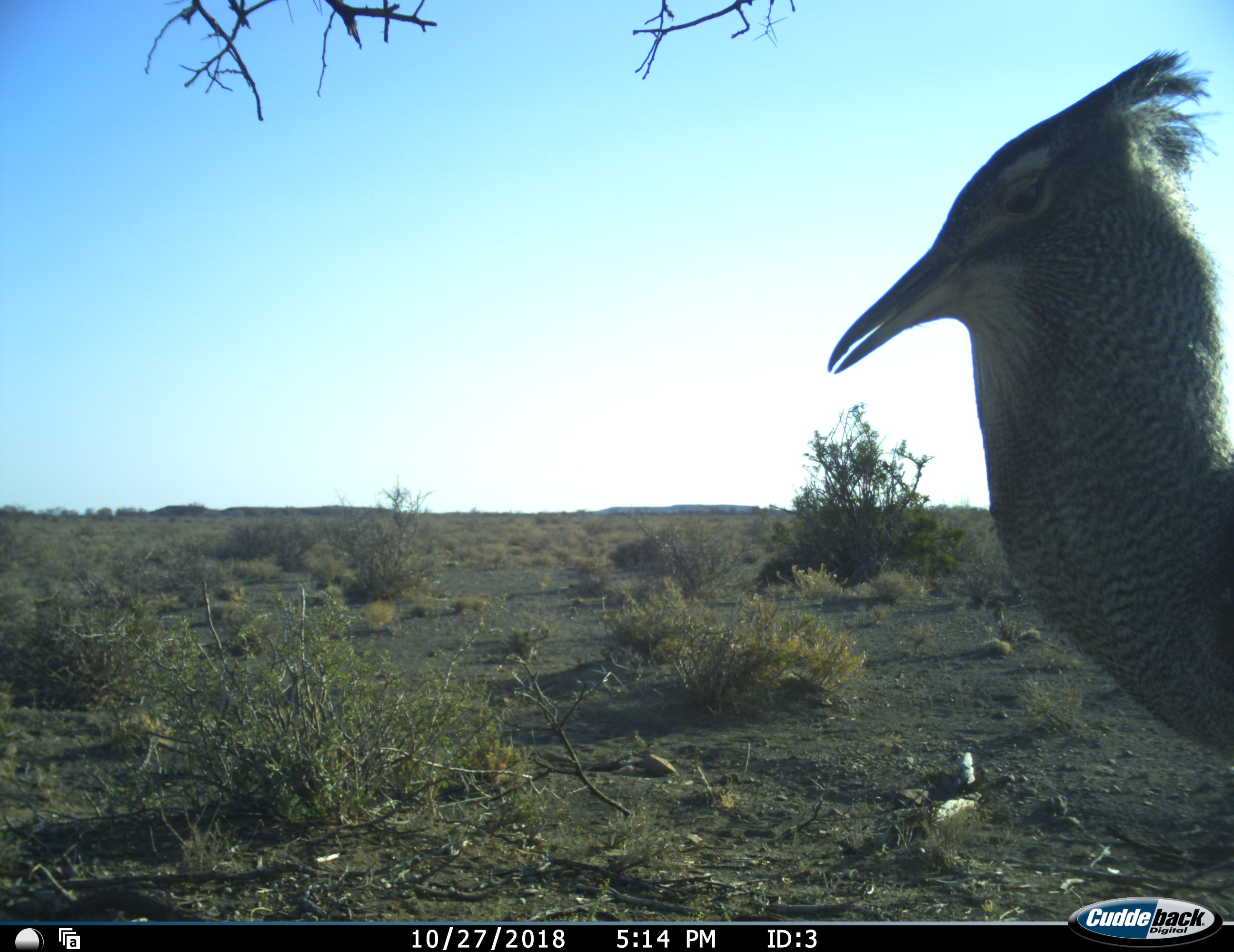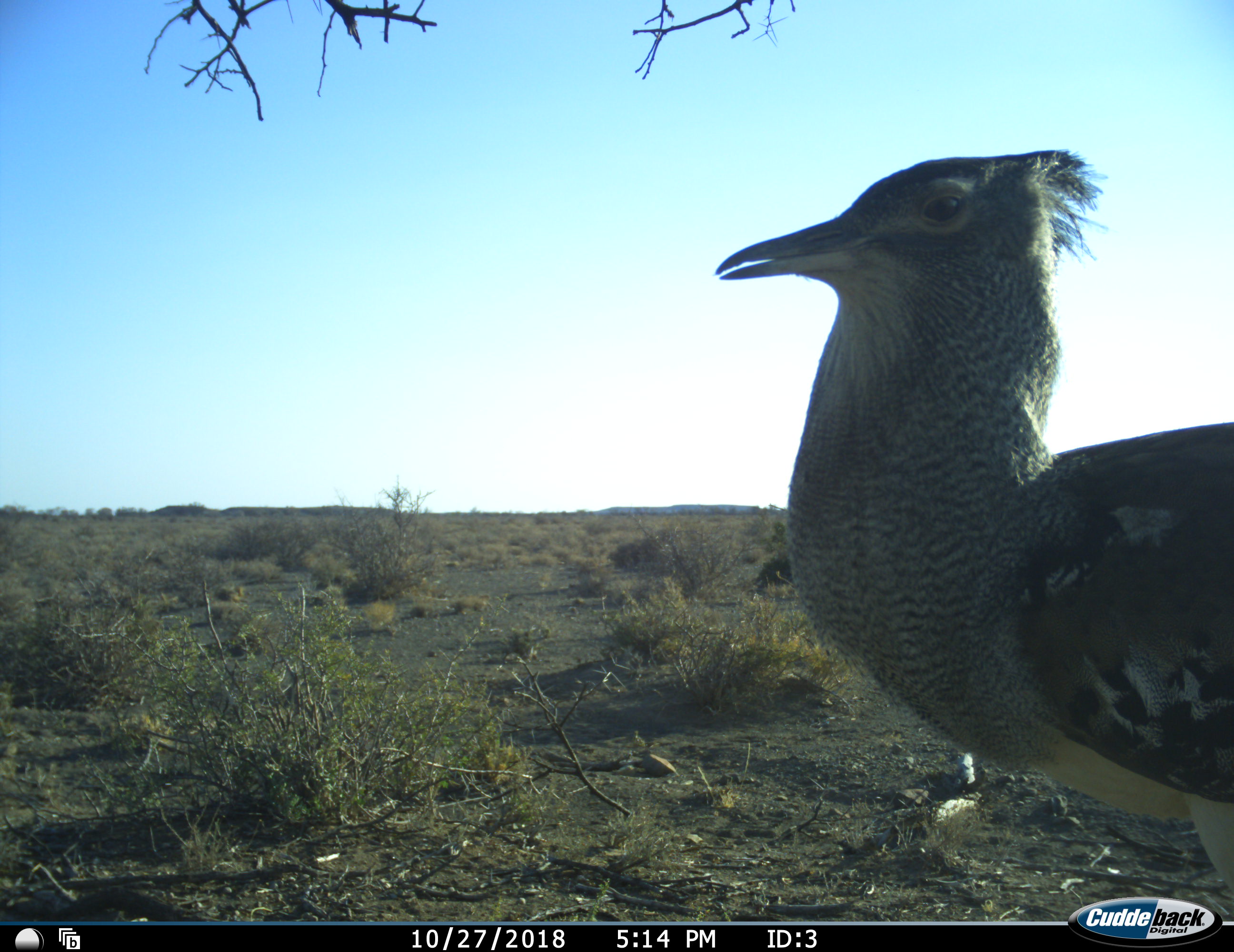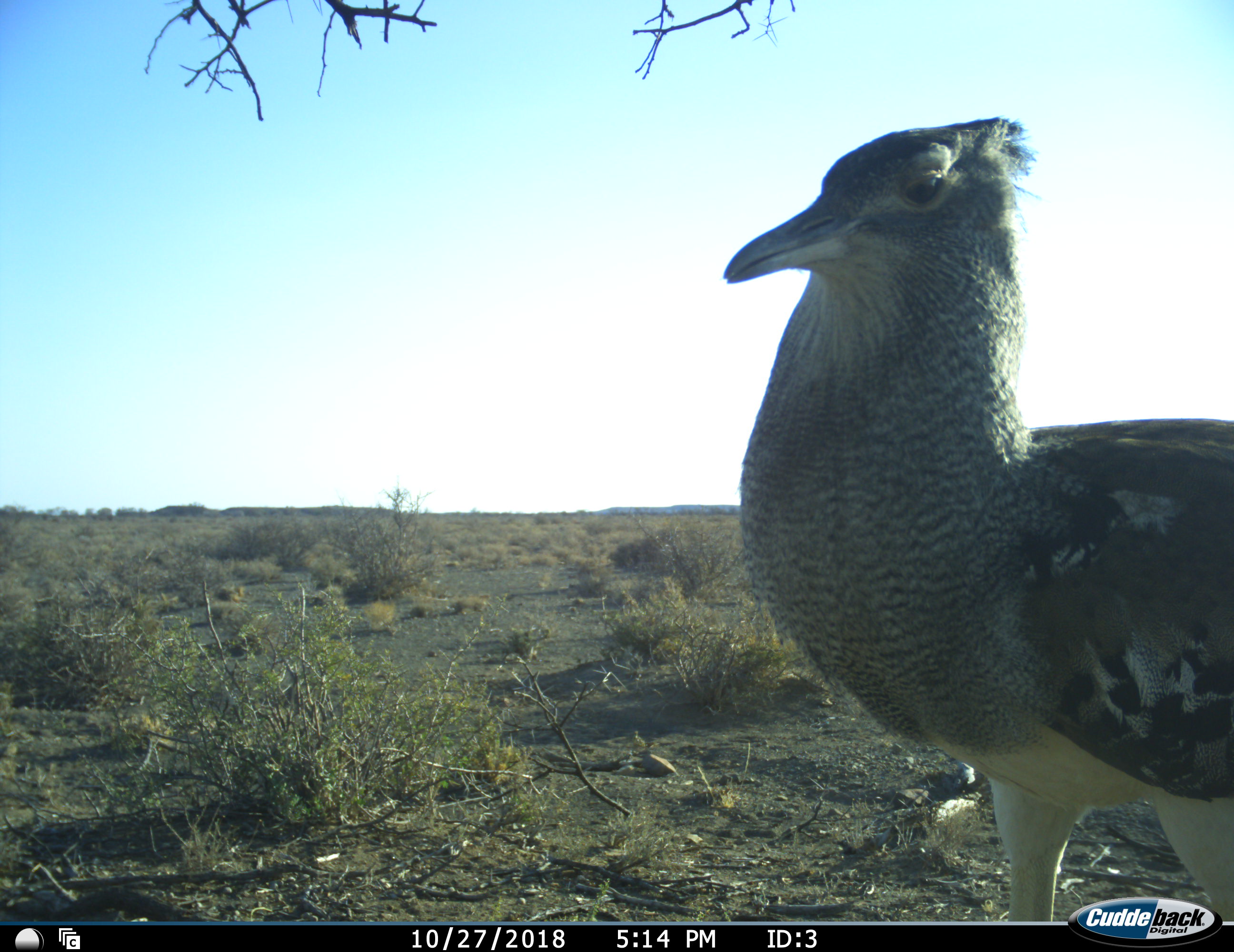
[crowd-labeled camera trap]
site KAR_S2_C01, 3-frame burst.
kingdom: Animalia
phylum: Chordata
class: Aves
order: Otidiformes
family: Otididae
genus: Ardeotis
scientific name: Ardeotis kori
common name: kori bustard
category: bustardkori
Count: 1.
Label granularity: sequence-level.